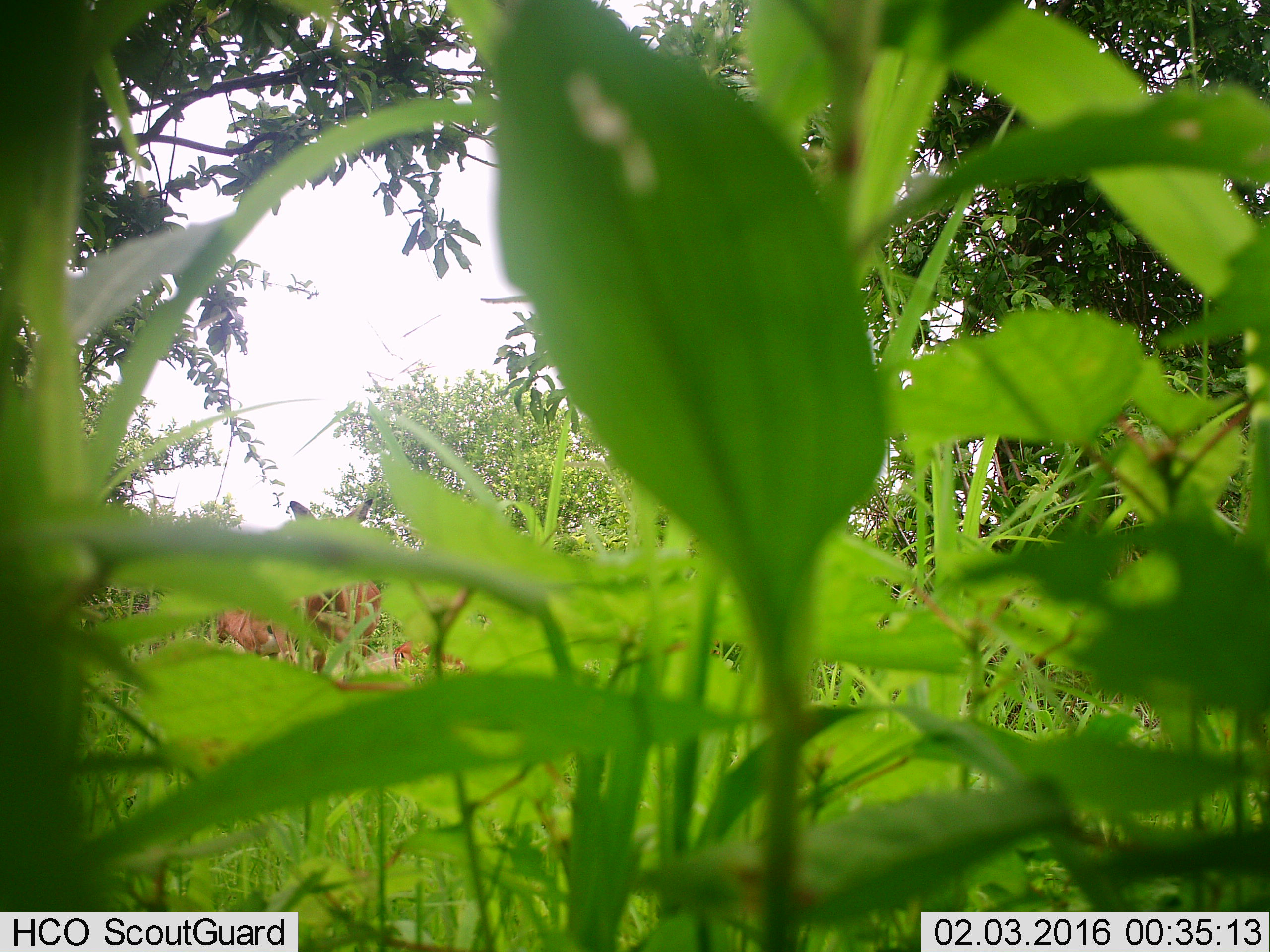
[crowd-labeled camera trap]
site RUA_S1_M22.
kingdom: Animalia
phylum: Chordata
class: Mammalia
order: Artiodactyla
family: Bovidae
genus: Aepyceros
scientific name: Aepyceros melampus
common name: impala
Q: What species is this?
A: Impala (Aepyceros melampus).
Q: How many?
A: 3.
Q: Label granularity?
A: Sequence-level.